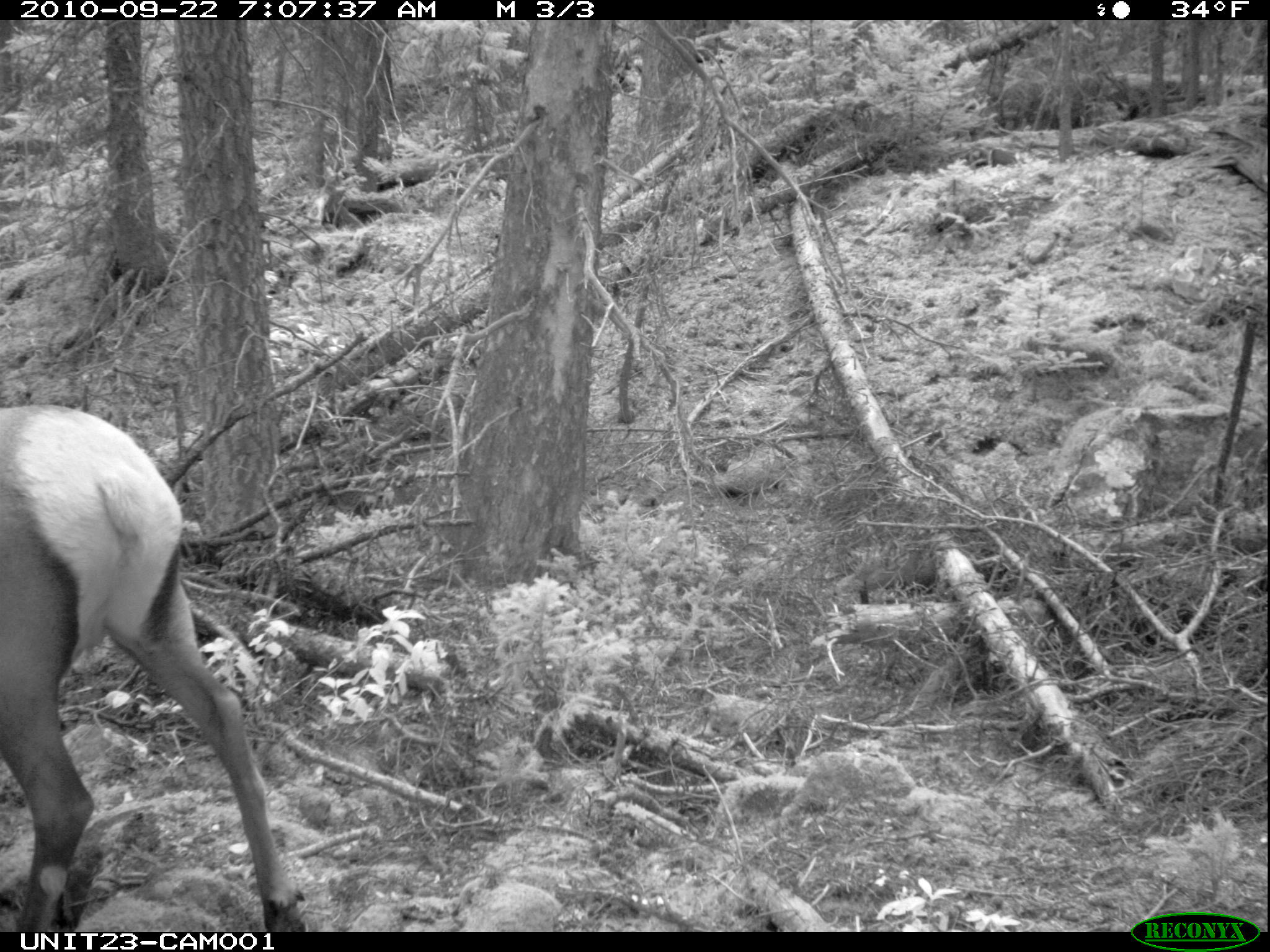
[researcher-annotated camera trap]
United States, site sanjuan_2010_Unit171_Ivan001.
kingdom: Animalia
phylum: Chordata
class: Mammalia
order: Artiodactyla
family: Cervidae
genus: Cervus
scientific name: Cervus elaphus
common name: red deer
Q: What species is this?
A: Cervus elaphus (red deer).